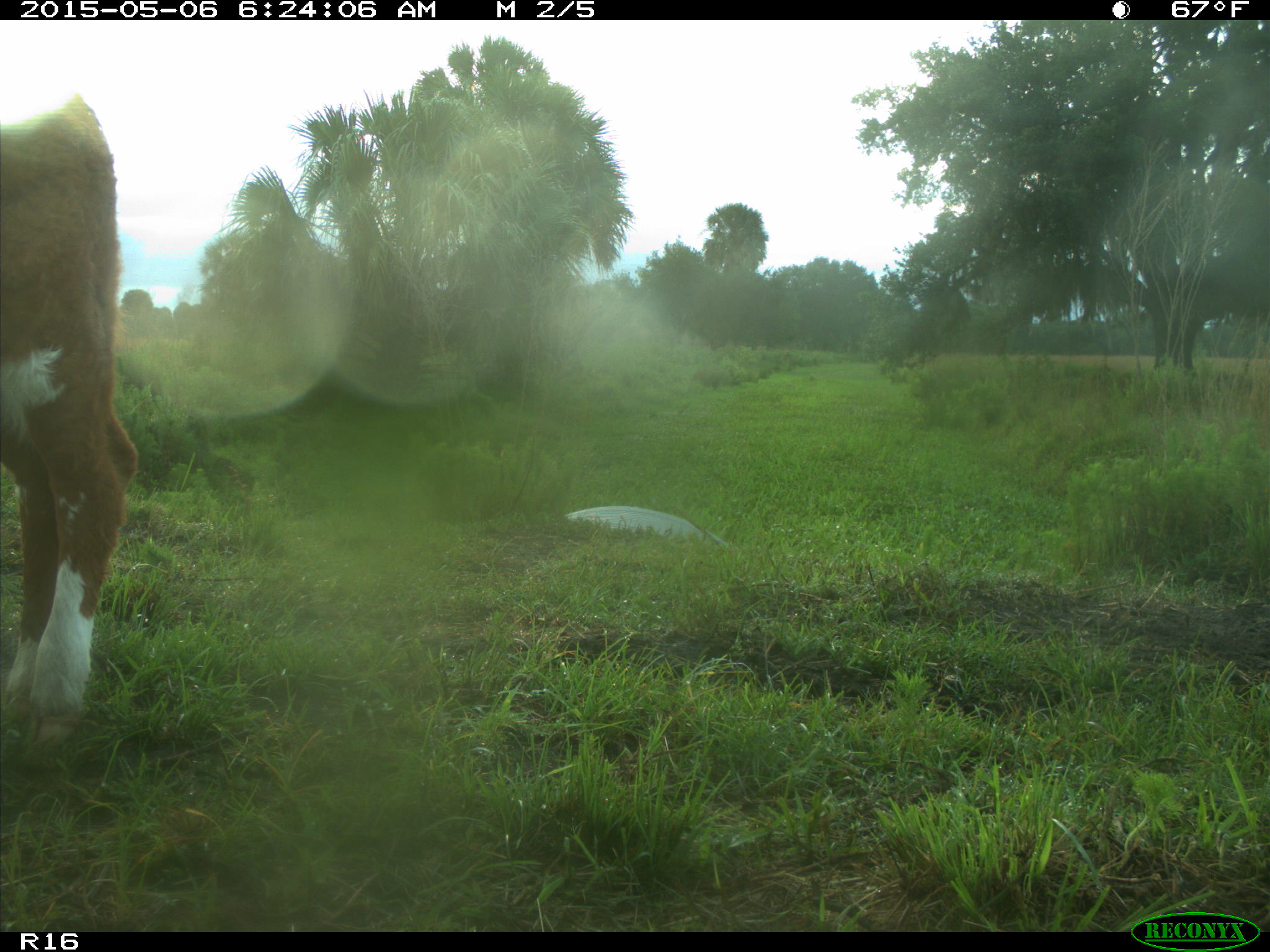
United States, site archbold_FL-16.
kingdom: Animalia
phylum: Chordata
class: Mammalia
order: Artiodactyla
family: Bovidae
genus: Bos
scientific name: Bos taurus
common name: domestic cow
Bos taurus (domestic cow).